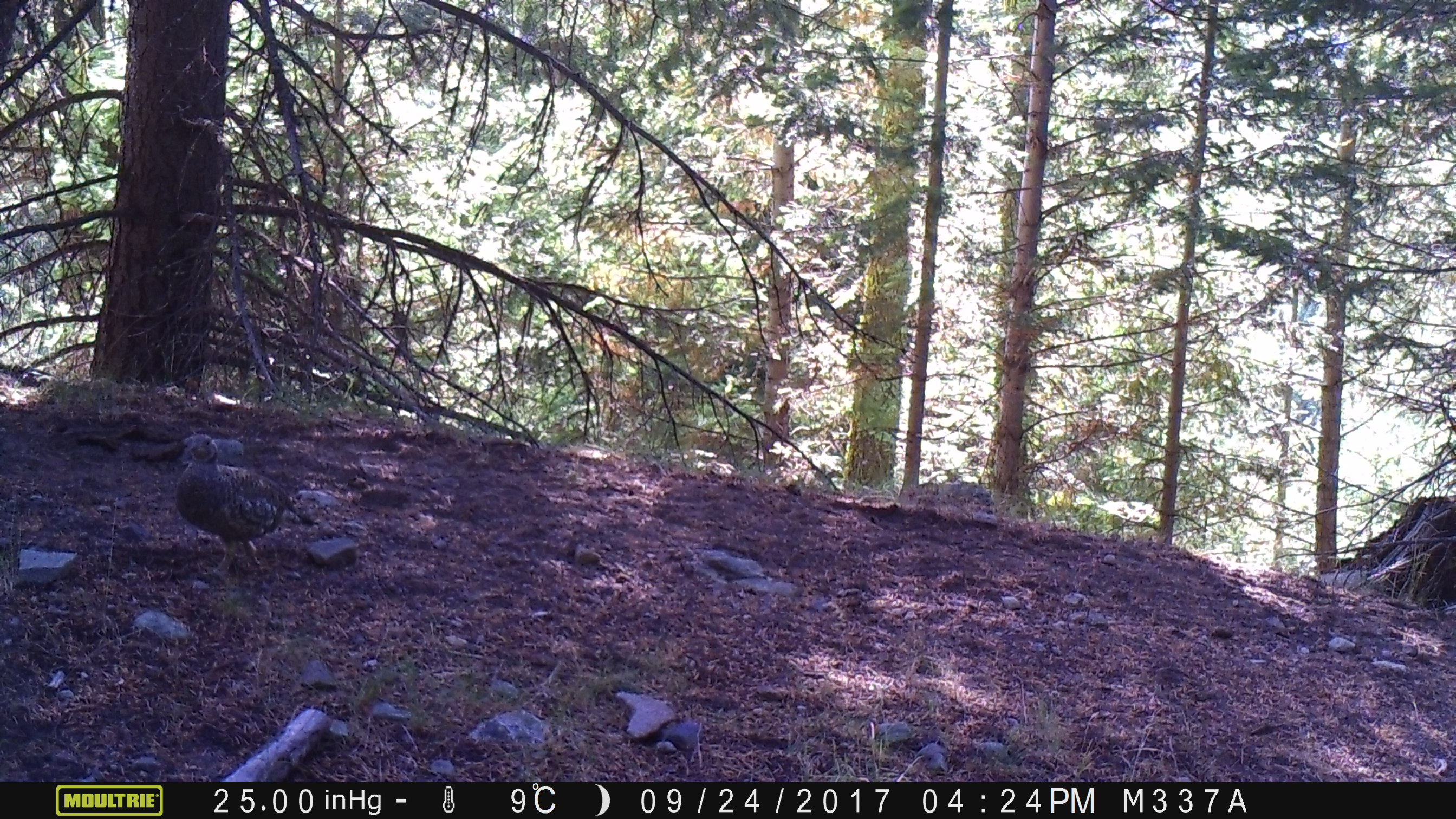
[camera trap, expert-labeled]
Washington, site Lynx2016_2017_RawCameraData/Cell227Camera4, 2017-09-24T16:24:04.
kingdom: Animalia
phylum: Chordata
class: Aves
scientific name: Aves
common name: birds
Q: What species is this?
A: Aves (birds).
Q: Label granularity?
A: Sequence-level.